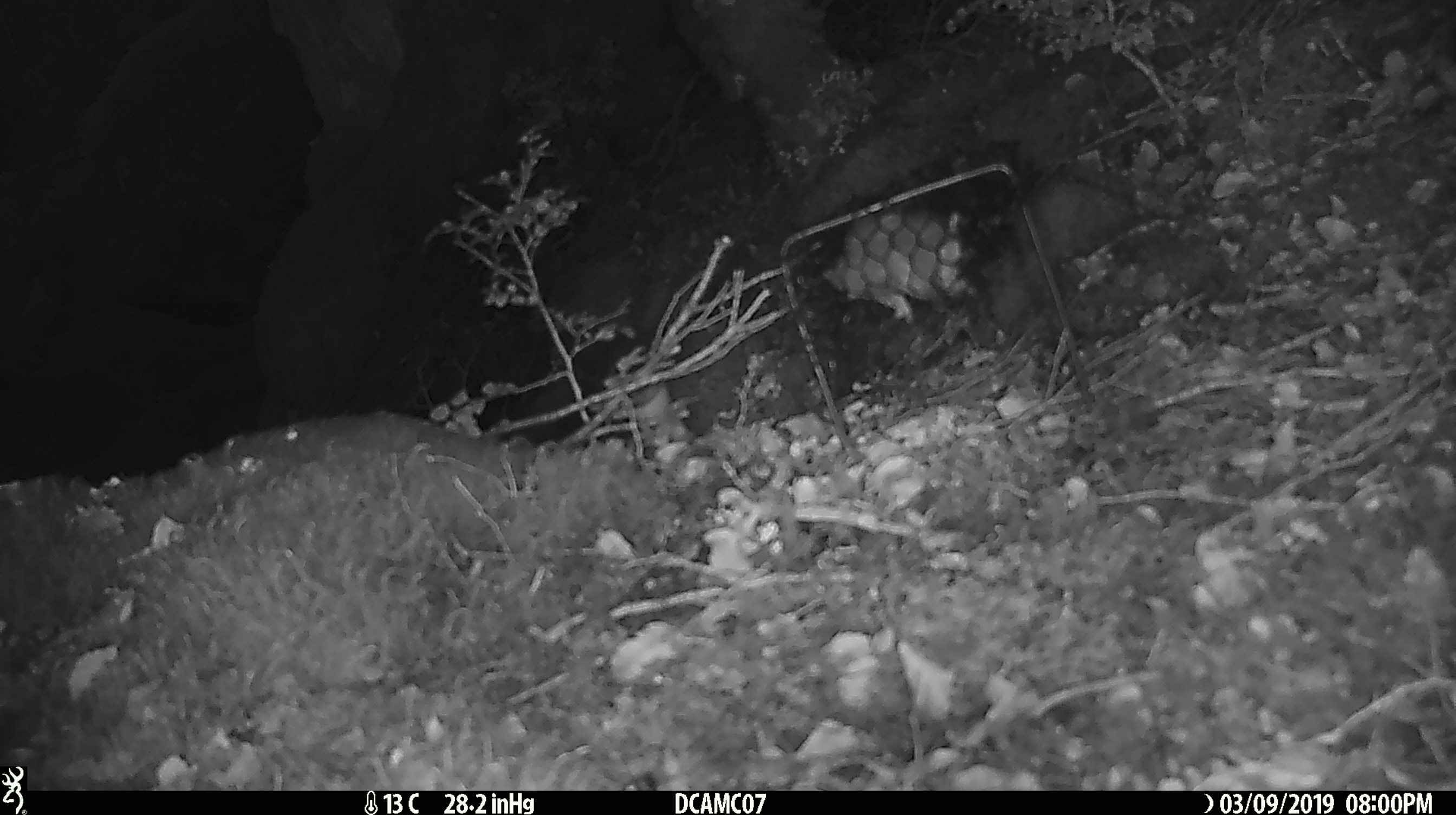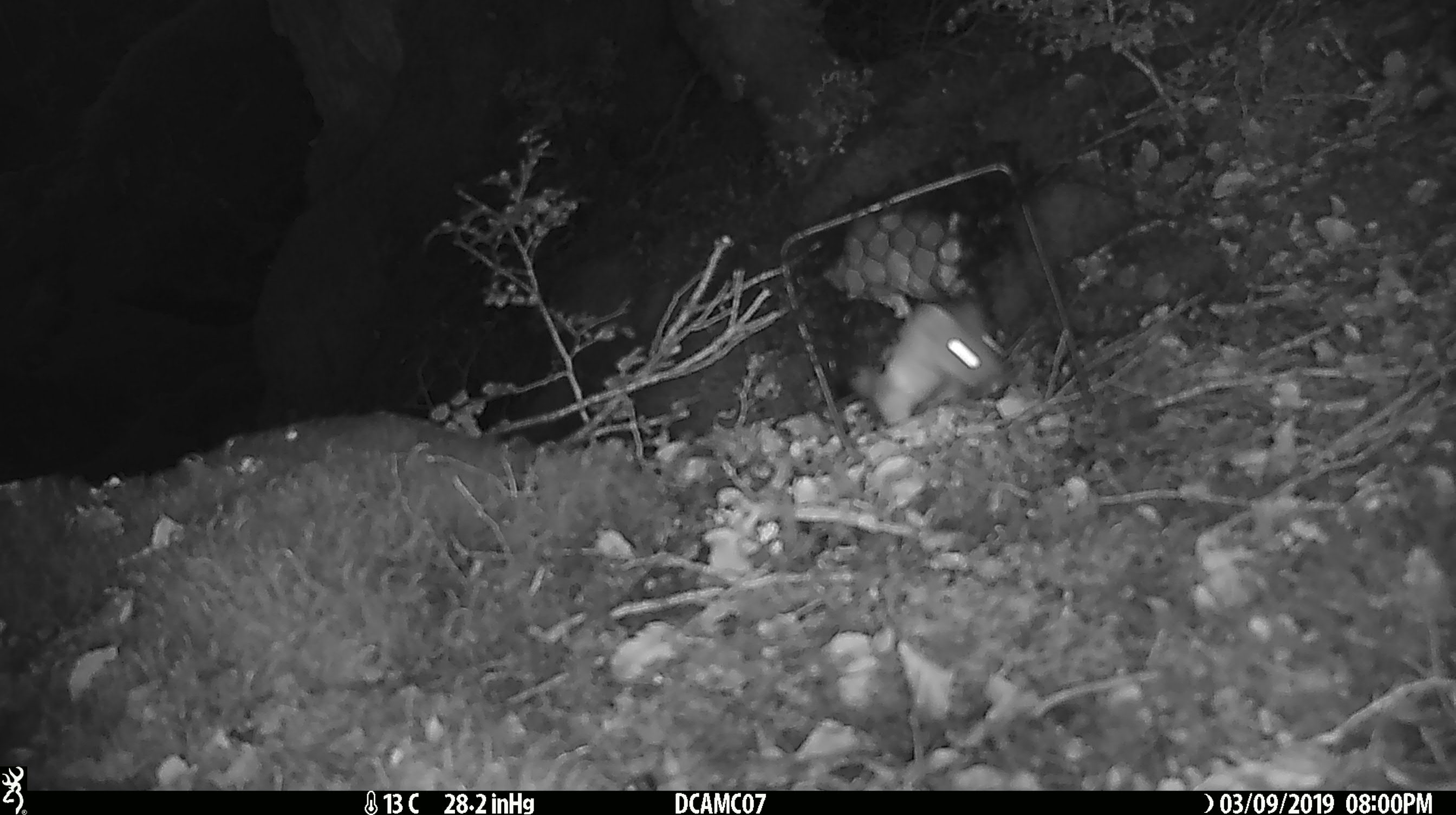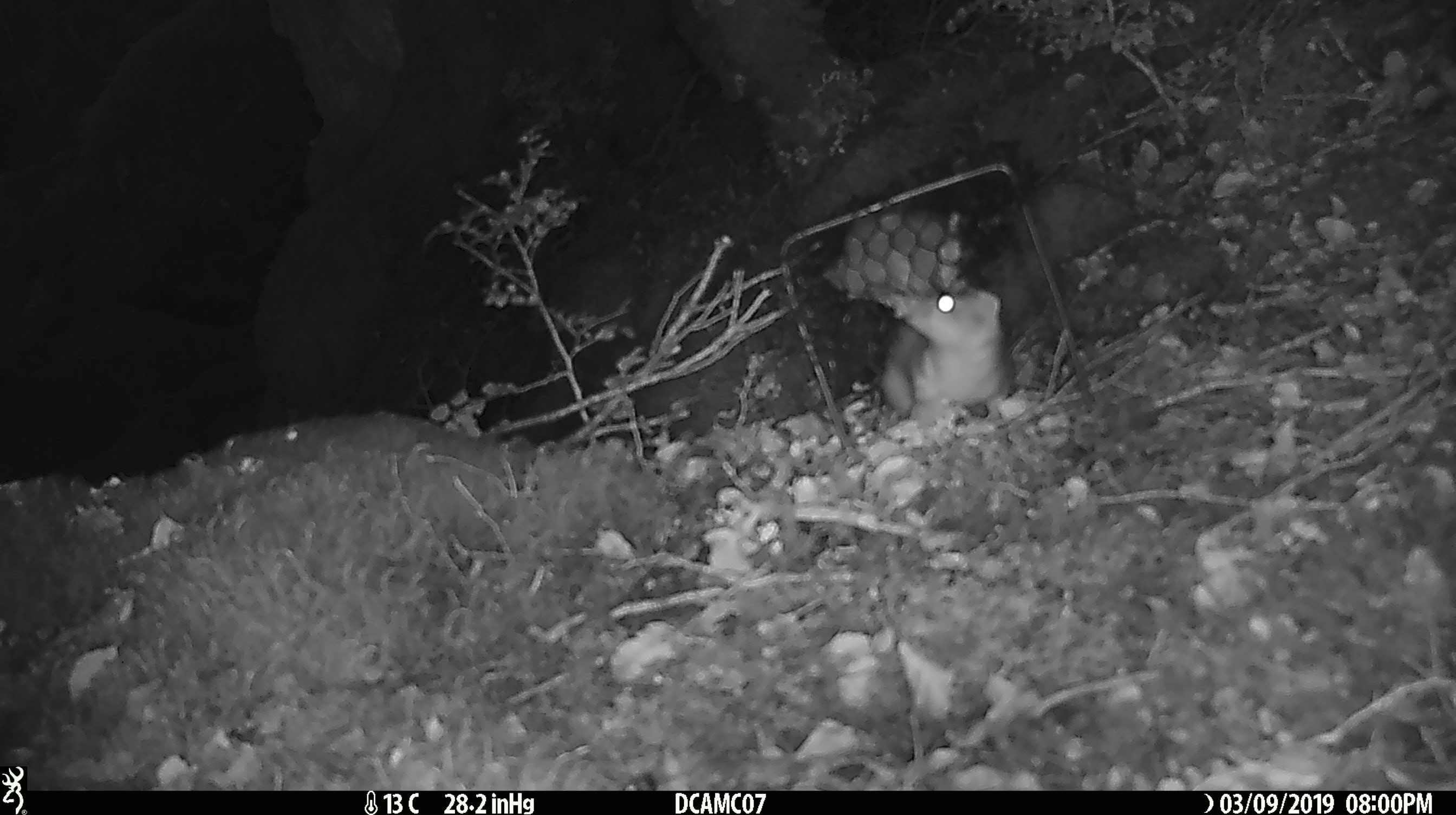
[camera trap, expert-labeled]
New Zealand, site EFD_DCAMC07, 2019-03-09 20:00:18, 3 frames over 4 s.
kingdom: Animalia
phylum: Chordata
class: Mammalia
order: Carnivora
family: Mustelidae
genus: Mustela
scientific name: Mustela erminea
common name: stoat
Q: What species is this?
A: Stoat (Mustela erminea).